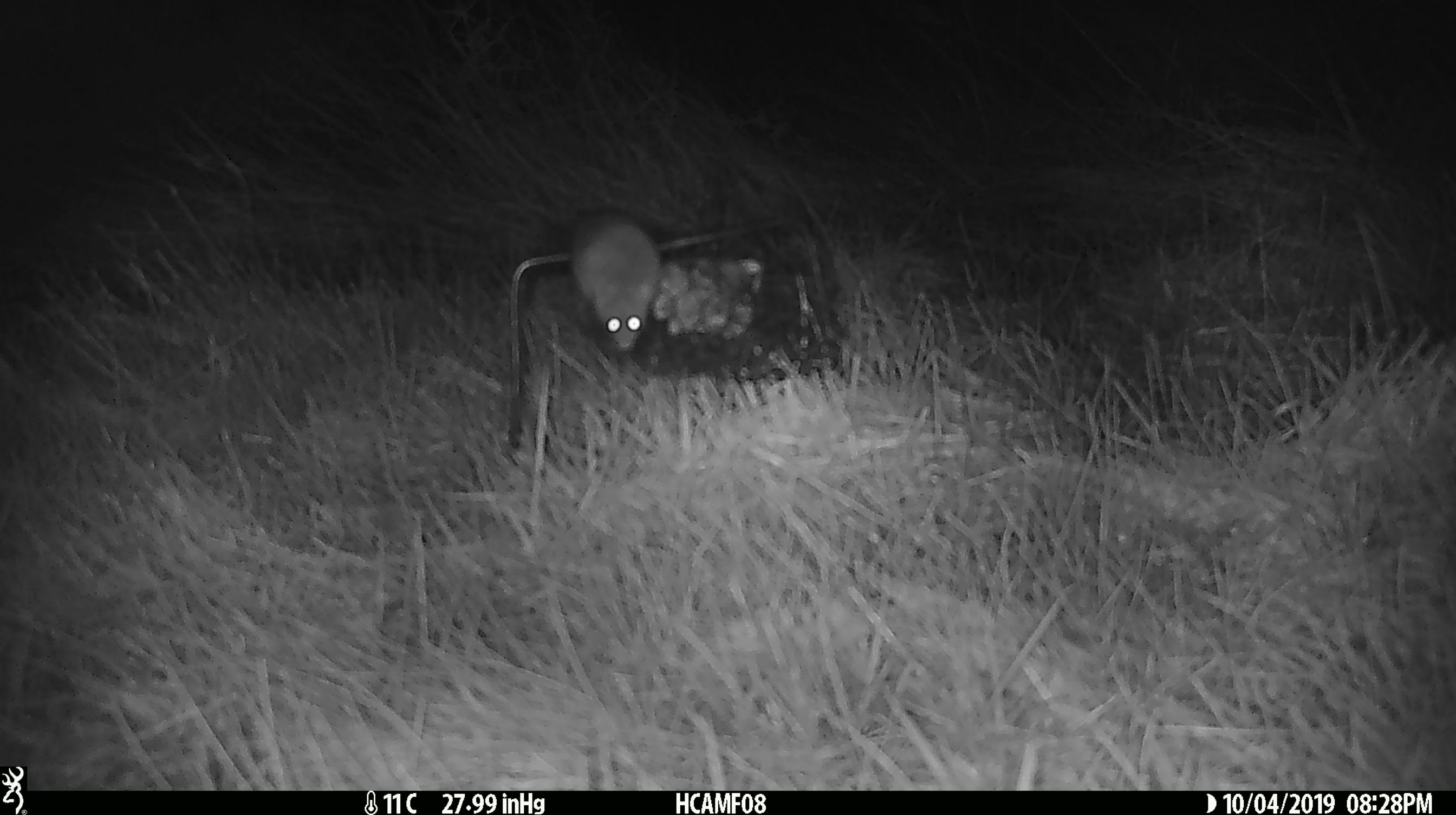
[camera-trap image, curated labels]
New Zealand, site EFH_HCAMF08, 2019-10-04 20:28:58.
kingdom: Animalia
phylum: Chordata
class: Mammalia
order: Rodentia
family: Muridae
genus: Mus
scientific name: Mus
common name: mouse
Mouse (Mus).